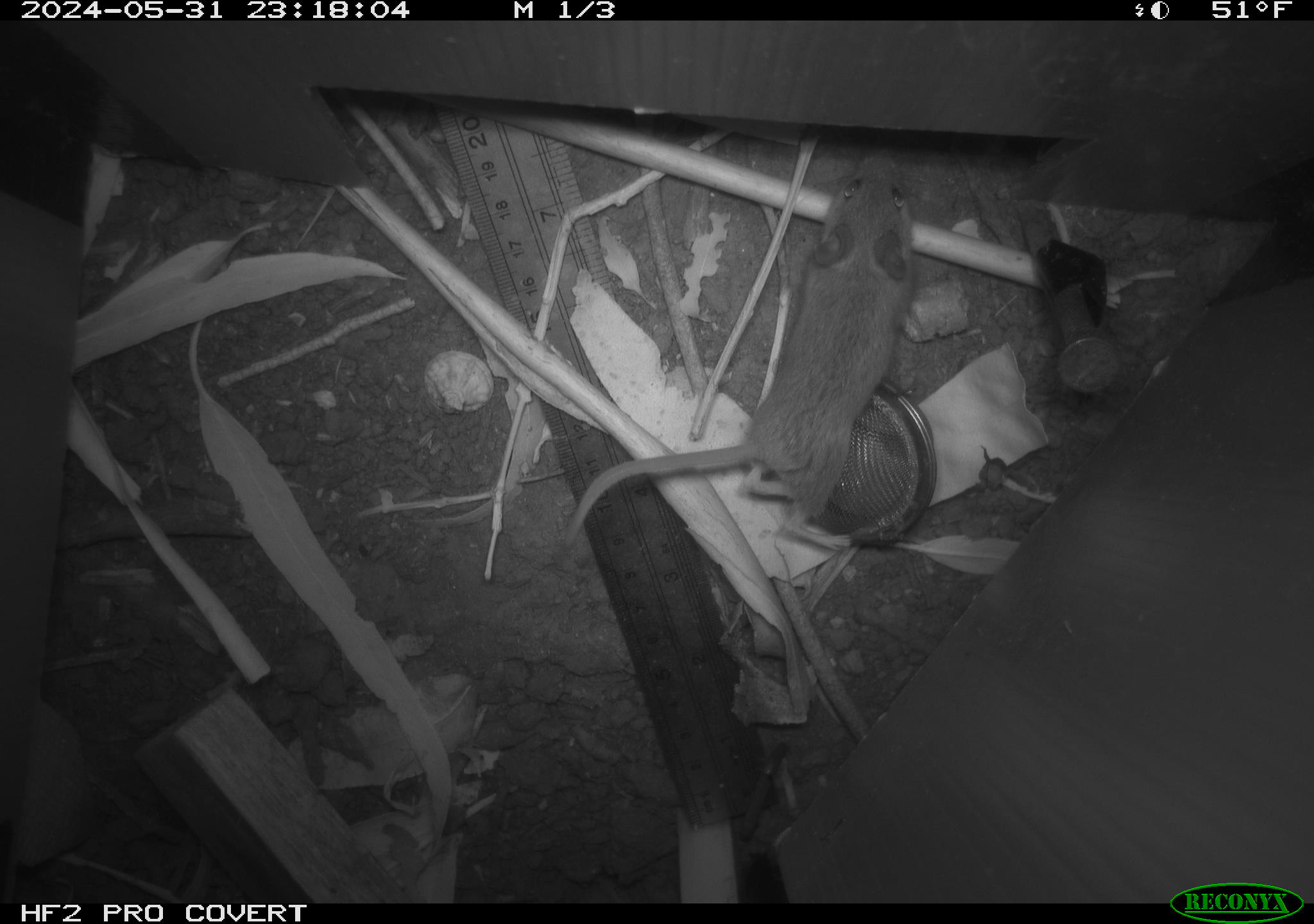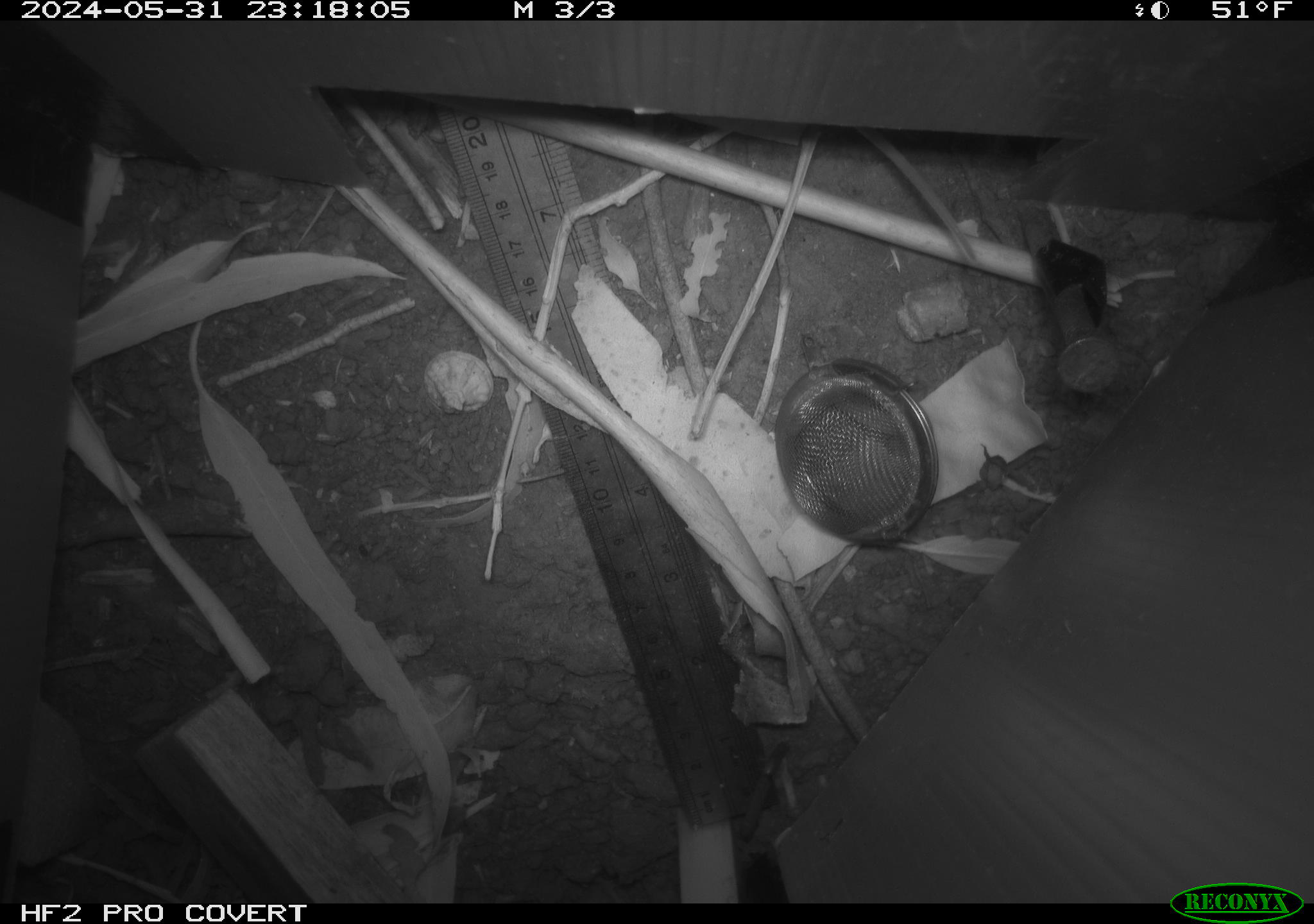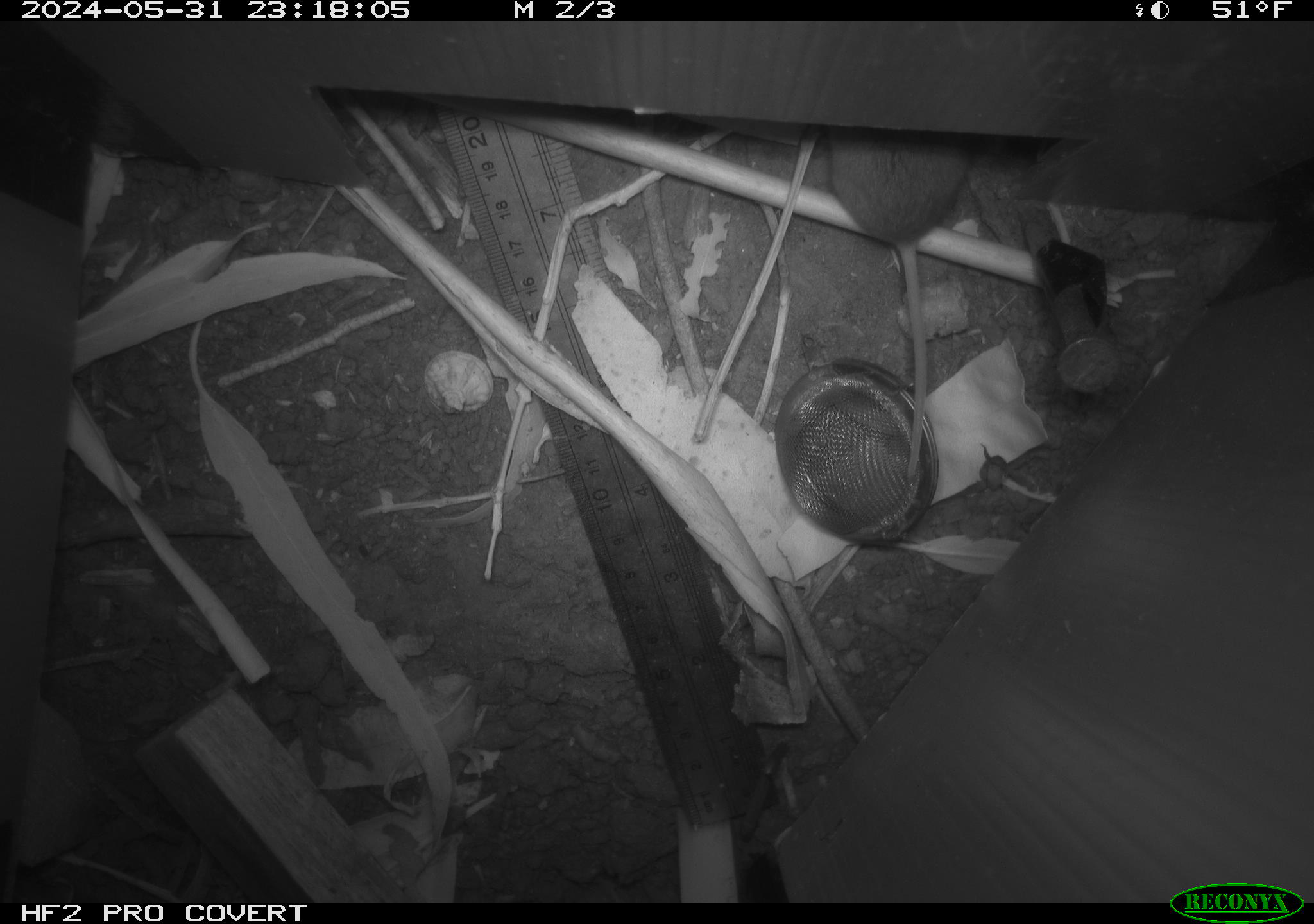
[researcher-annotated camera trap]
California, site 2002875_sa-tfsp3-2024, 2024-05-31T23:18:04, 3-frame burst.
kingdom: Animalia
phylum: Chordata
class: Mammalia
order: Rodentia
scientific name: Rodentia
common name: mouse species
Mouse species (Rodentia).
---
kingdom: Animalia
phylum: Chordata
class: Mammalia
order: Rodentia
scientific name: Rodentia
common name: rodent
Rodent (Rodentia).